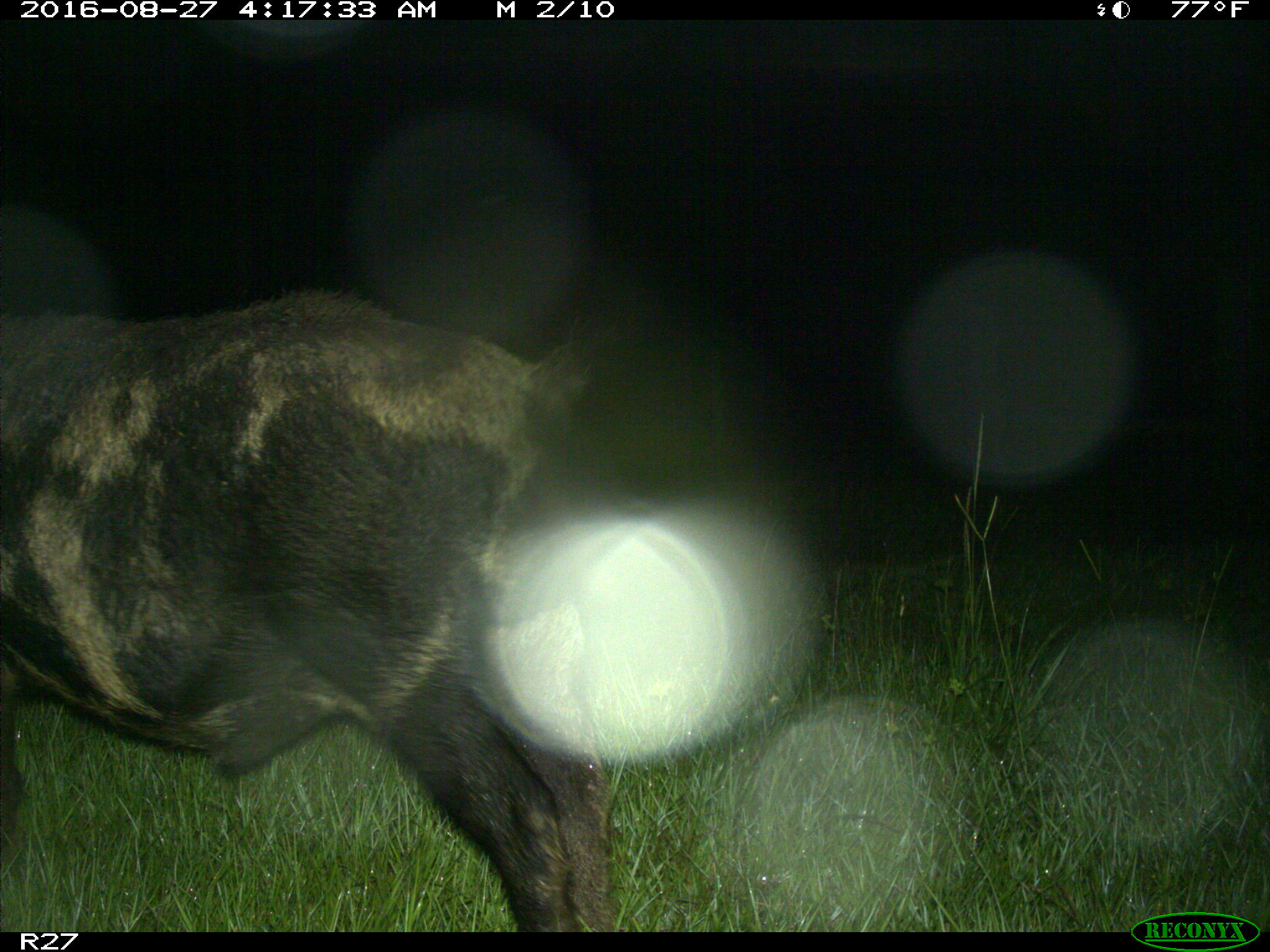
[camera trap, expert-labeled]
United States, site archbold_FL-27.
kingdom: Animalia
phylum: Chordata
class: Mammalia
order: Artiodactyla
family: Suidae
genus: Sus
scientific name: Sus scrofa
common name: wild boar